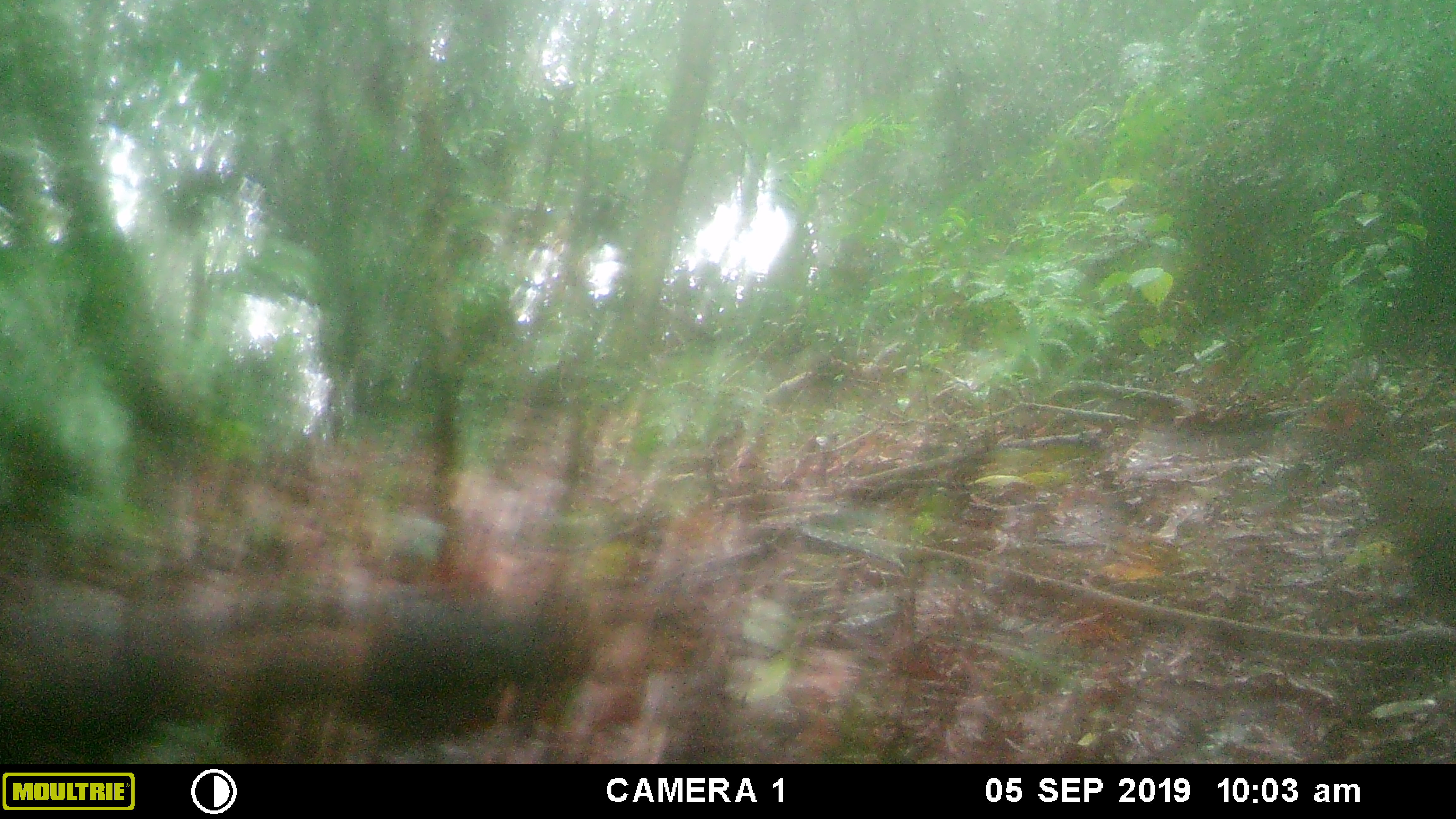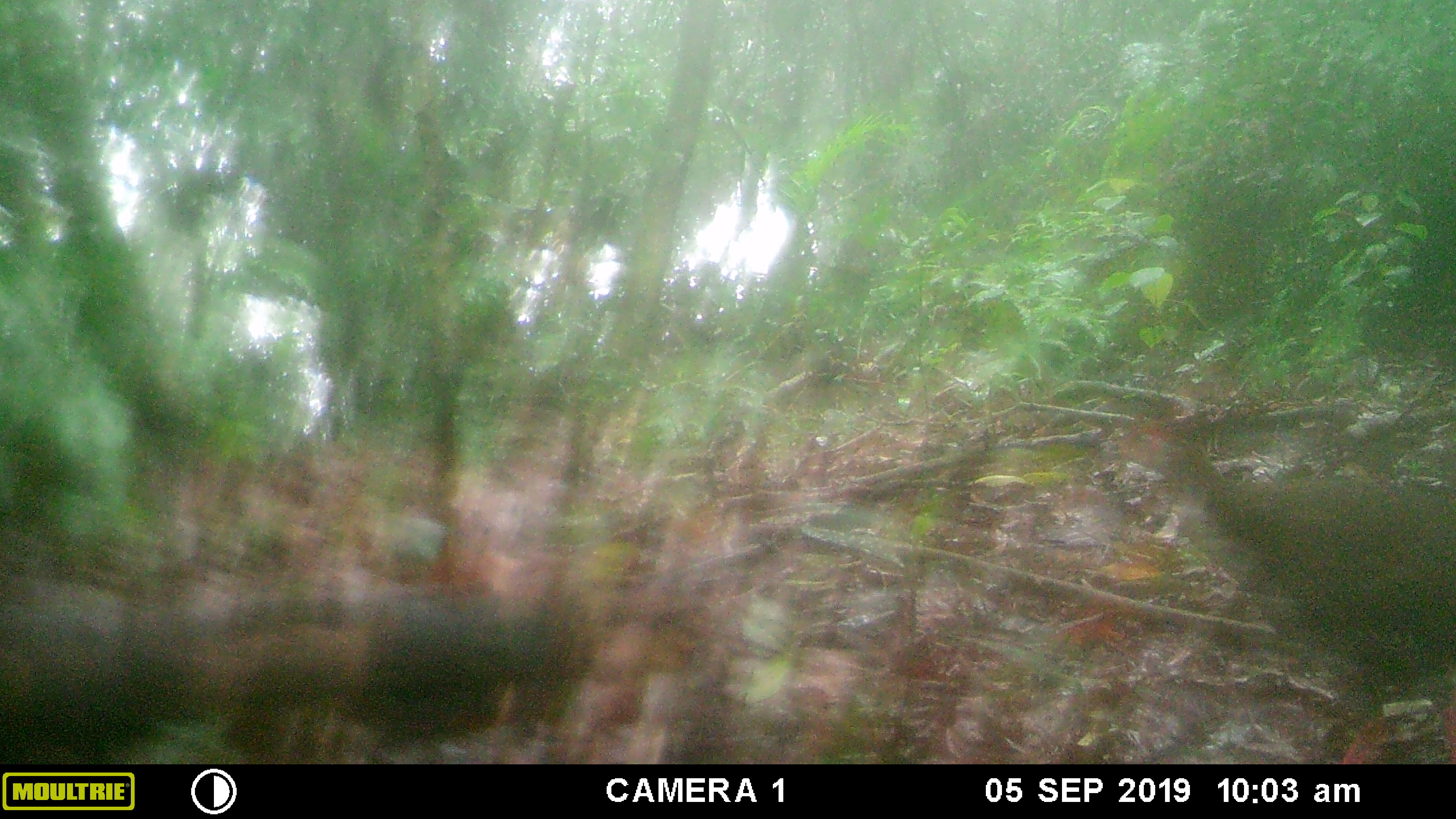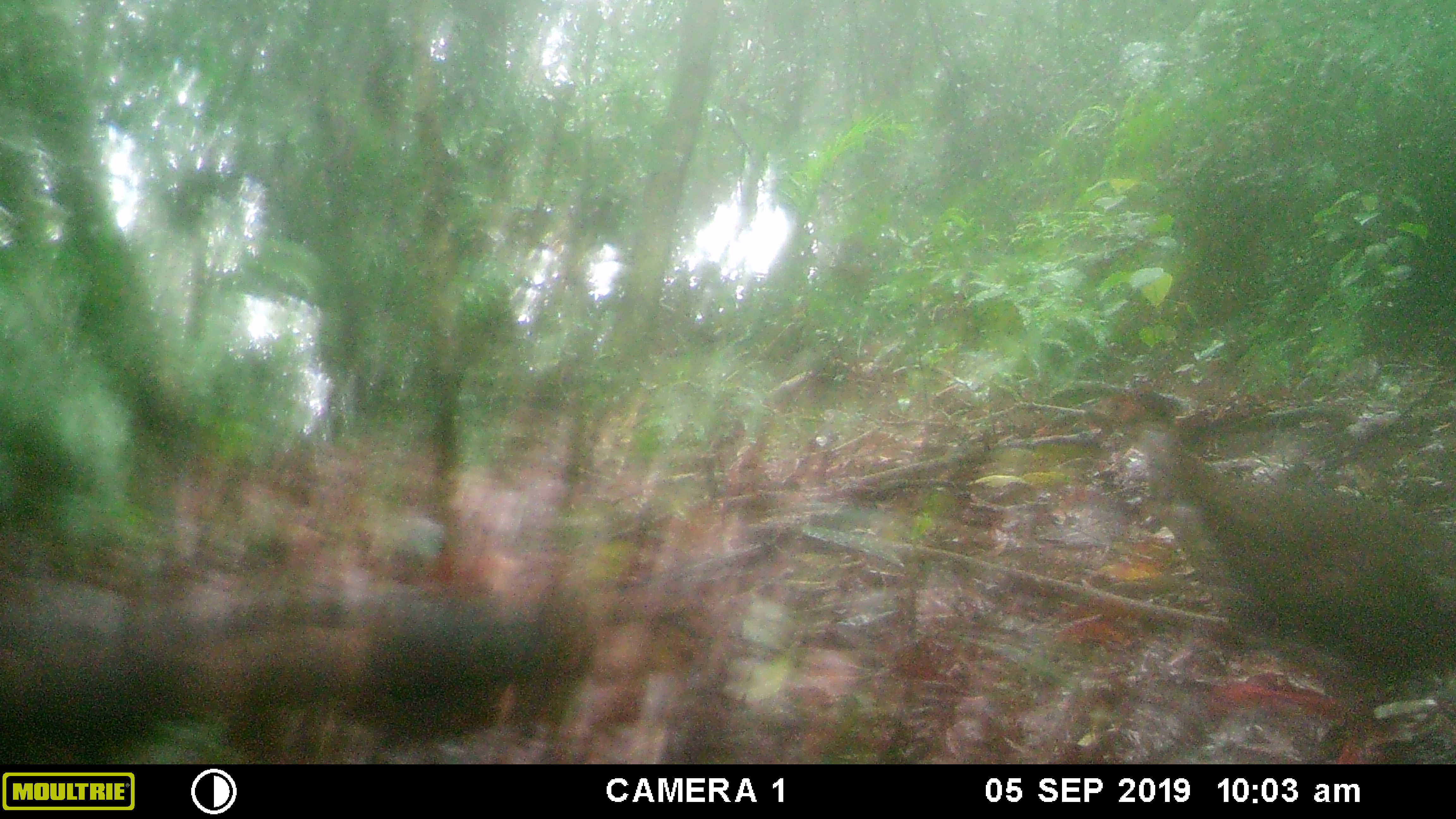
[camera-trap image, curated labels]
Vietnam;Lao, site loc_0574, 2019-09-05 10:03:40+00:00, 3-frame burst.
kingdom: Animalia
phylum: Chordata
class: Aves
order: Galliformes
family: Phasianidae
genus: Lophura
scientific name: Lophura nycthemera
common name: silver pheasant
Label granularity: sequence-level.